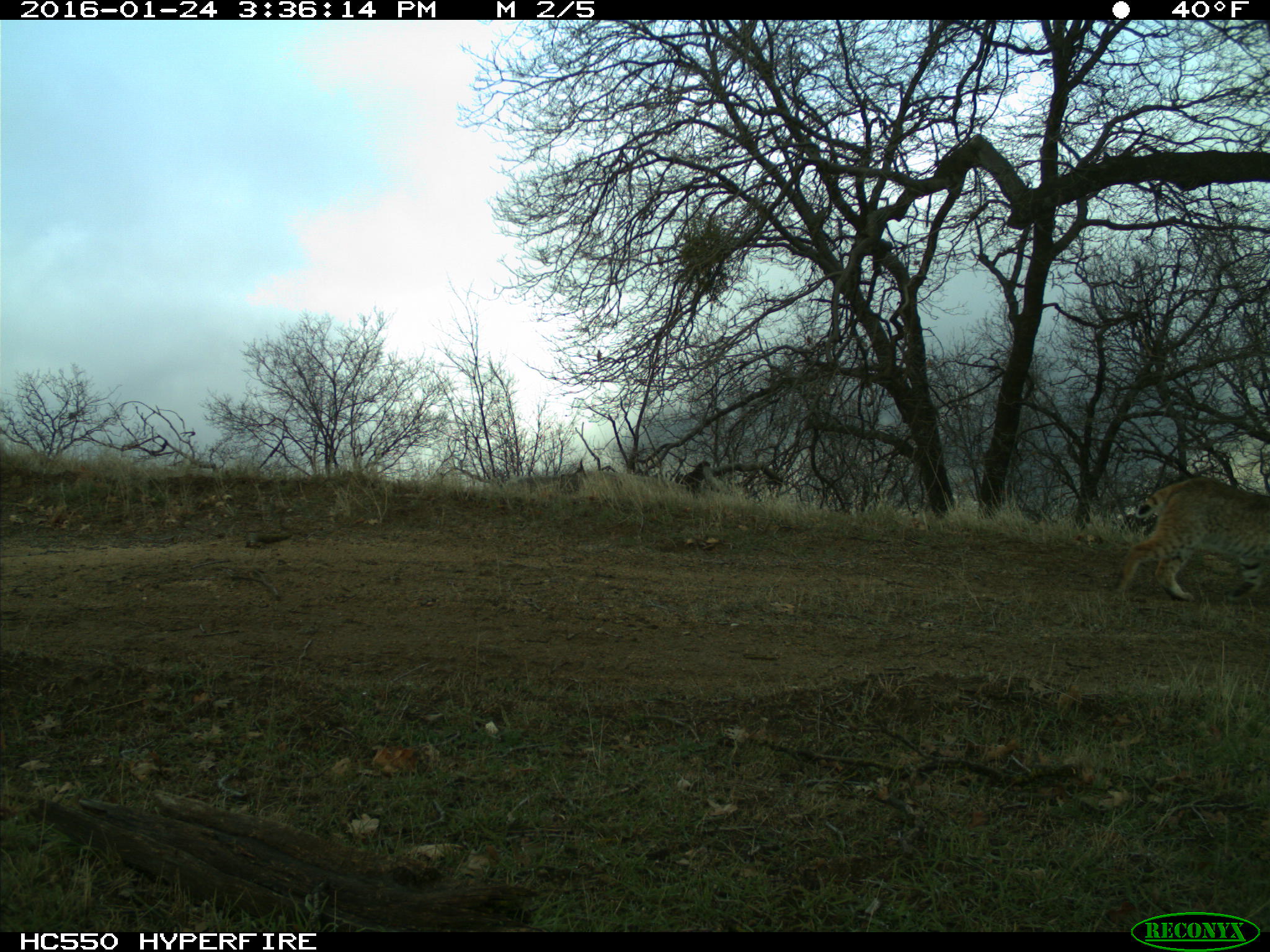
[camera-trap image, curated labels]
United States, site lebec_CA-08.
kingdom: Animalia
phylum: Chordata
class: Mammalia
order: Carnivora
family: Felidae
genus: Lynx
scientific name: Lynx rufus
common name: bobcat